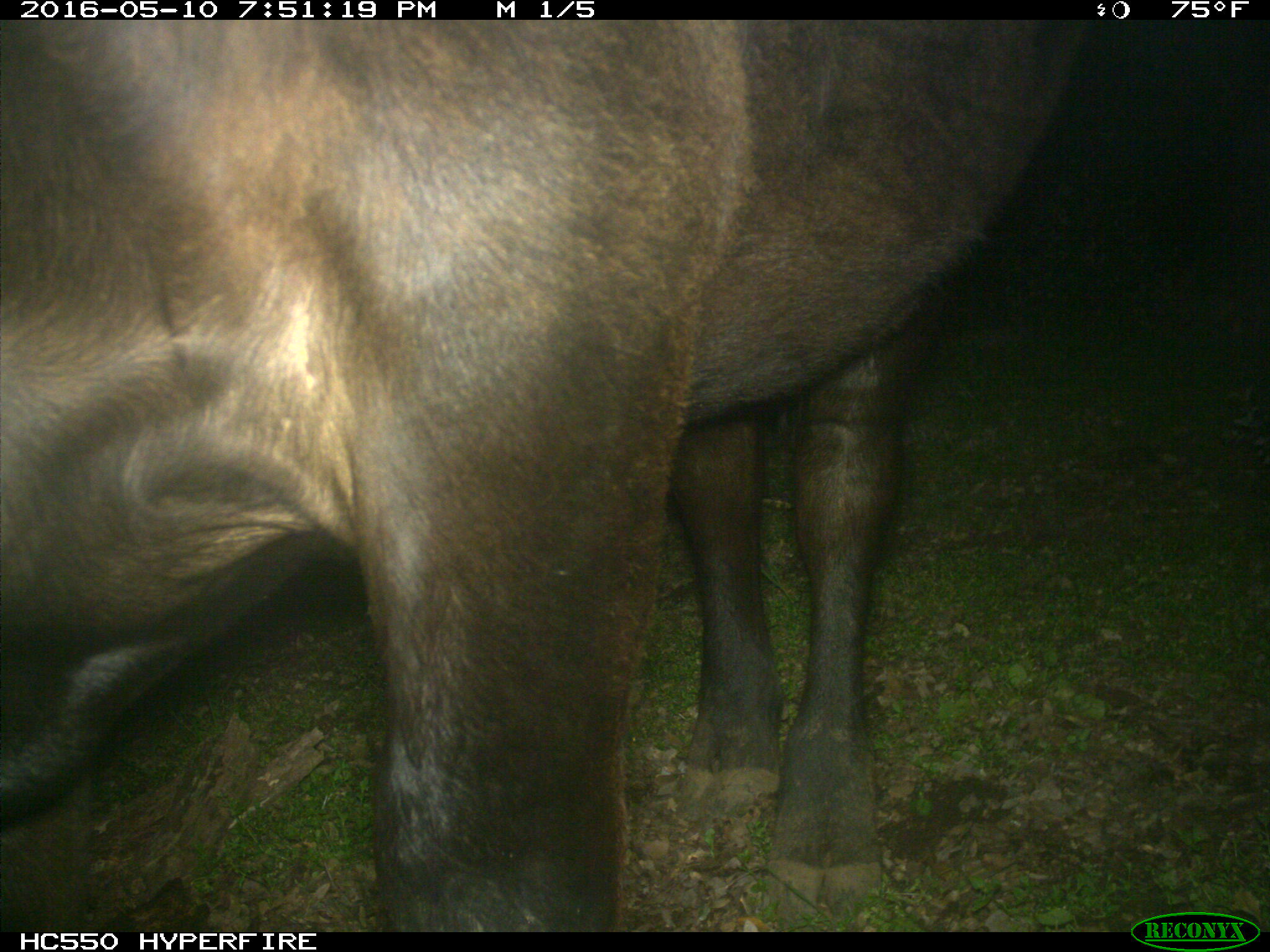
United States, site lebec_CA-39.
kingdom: Animalia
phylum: Chordata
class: Mammalia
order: Artiodactyla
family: Bovidae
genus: Bos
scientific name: Bos taurus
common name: domestic cow